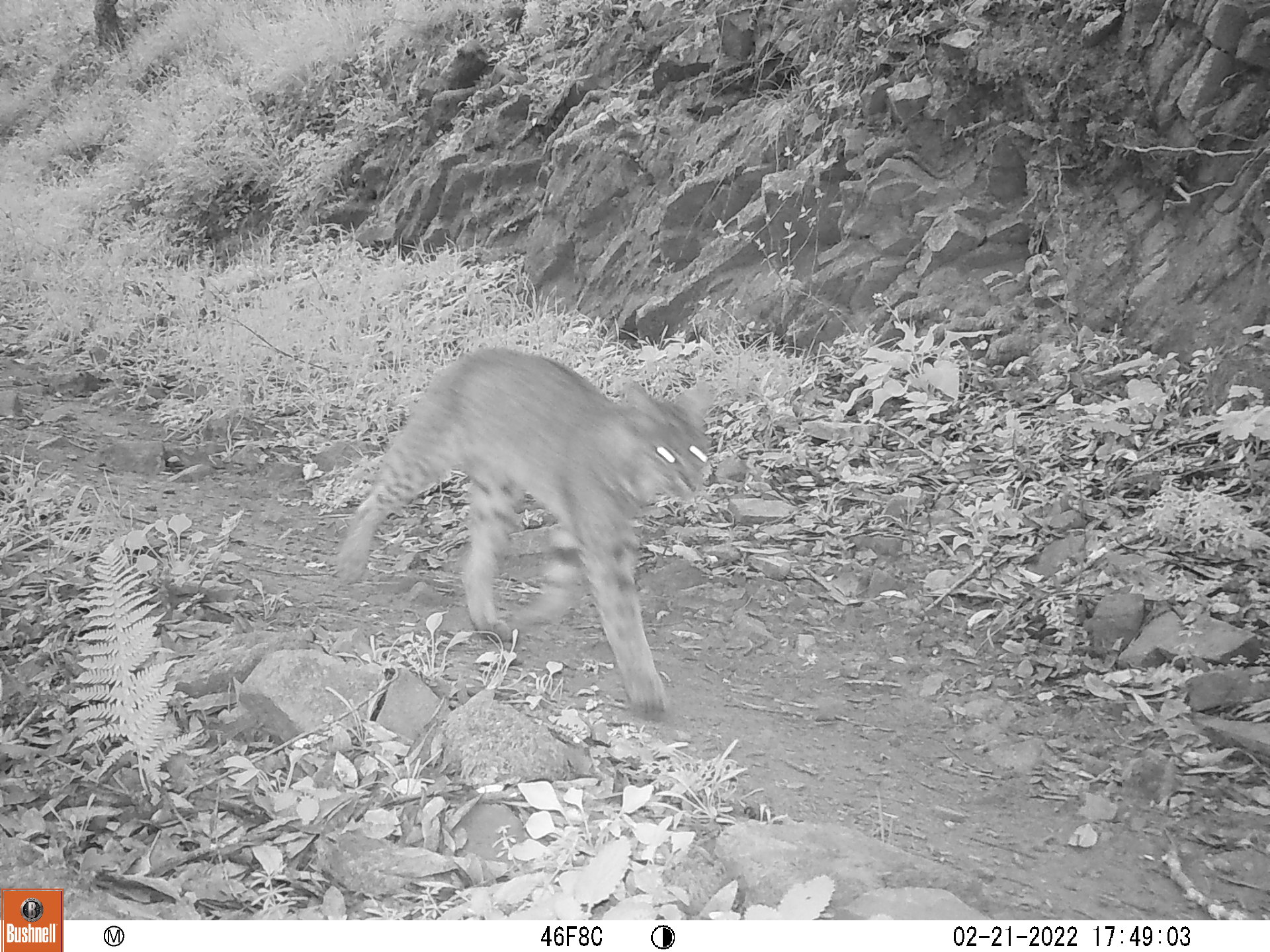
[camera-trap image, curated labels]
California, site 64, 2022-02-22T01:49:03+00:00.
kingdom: Animalia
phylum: Chordata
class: Mammalia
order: Carnivora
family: Felidae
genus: Lynx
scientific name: Lynx rufus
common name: bobcat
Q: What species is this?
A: Bobcat (Lynx rufus).